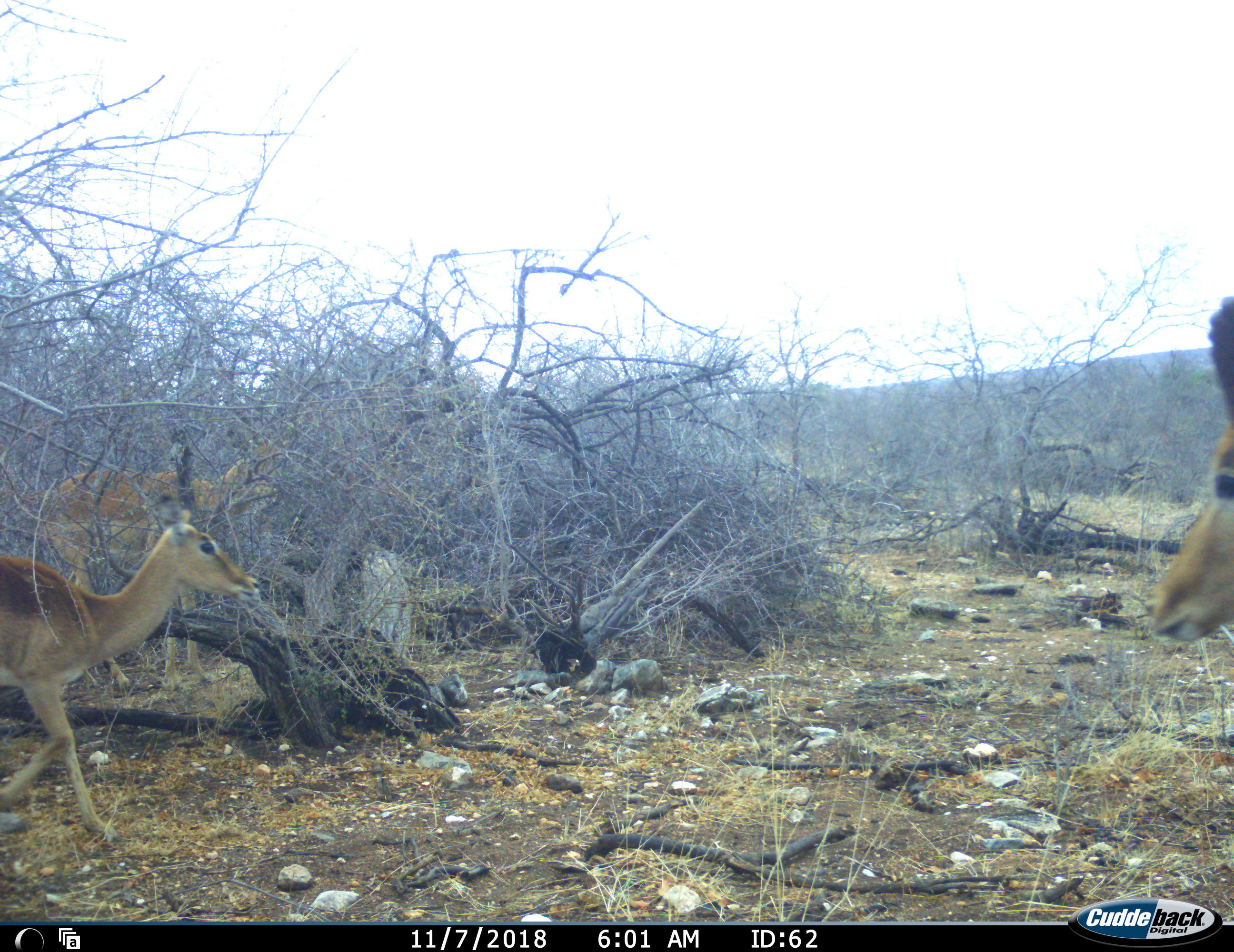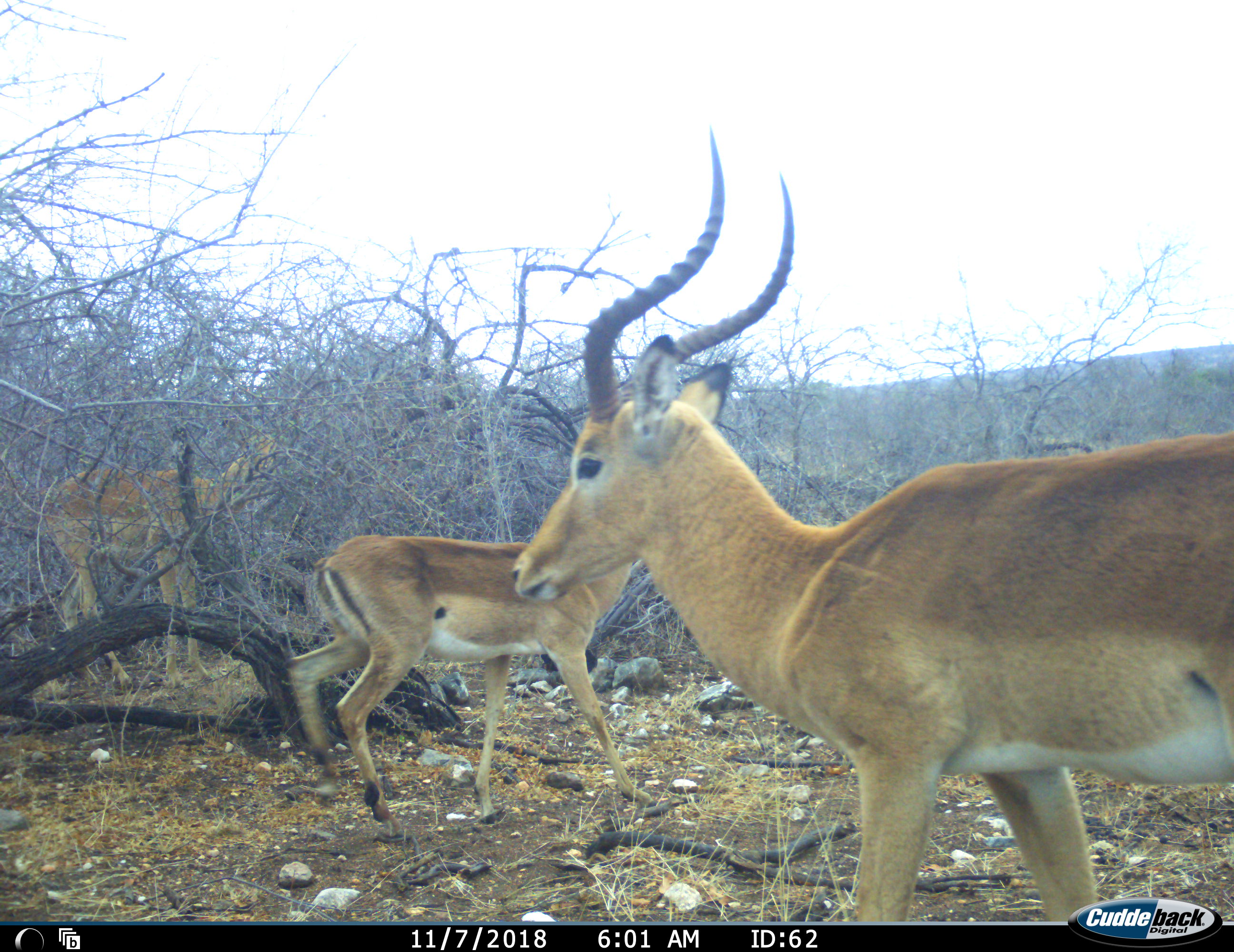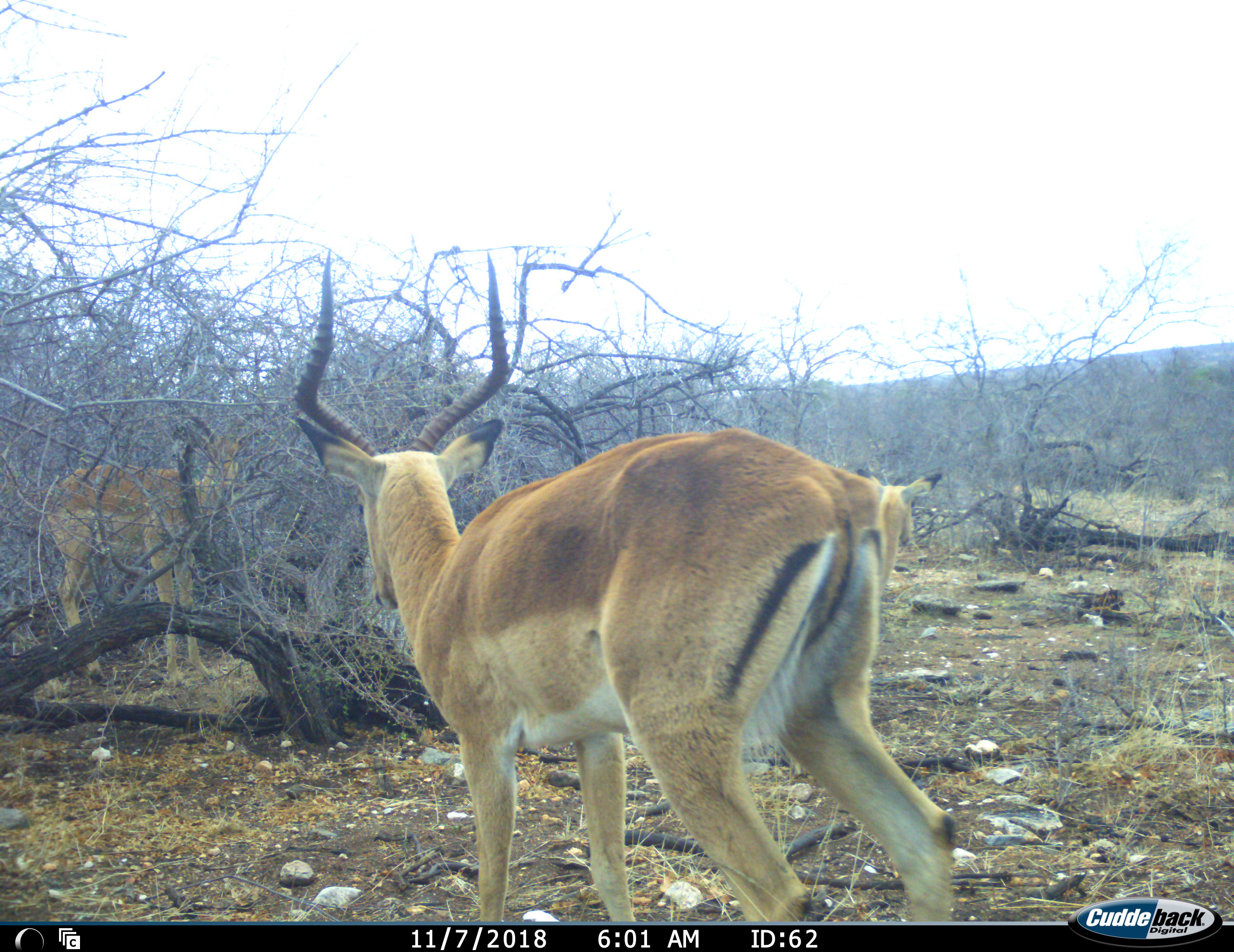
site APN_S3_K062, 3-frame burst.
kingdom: Animalia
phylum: Chordata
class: Mammalia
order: Artiodactyla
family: Bovidae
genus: Aepyceros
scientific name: Aepyceros melampus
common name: impala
Impala (Aepyceros melampus), count 3. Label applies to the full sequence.